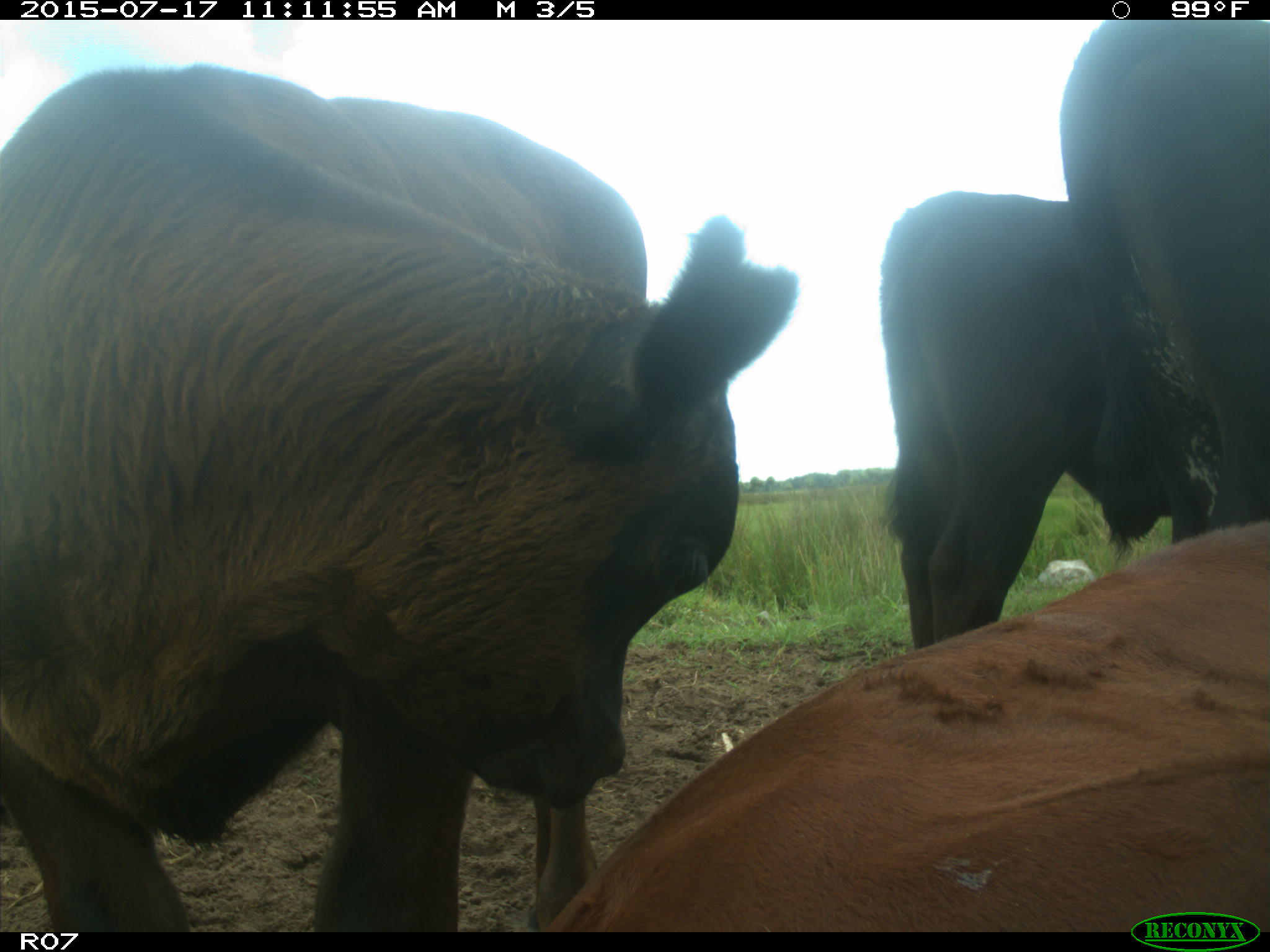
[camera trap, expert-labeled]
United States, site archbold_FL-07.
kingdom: Animalia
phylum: Chordata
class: Mammalia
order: Artiodactyla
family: Bovidae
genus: Bos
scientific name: Bos taurus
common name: domestic cow